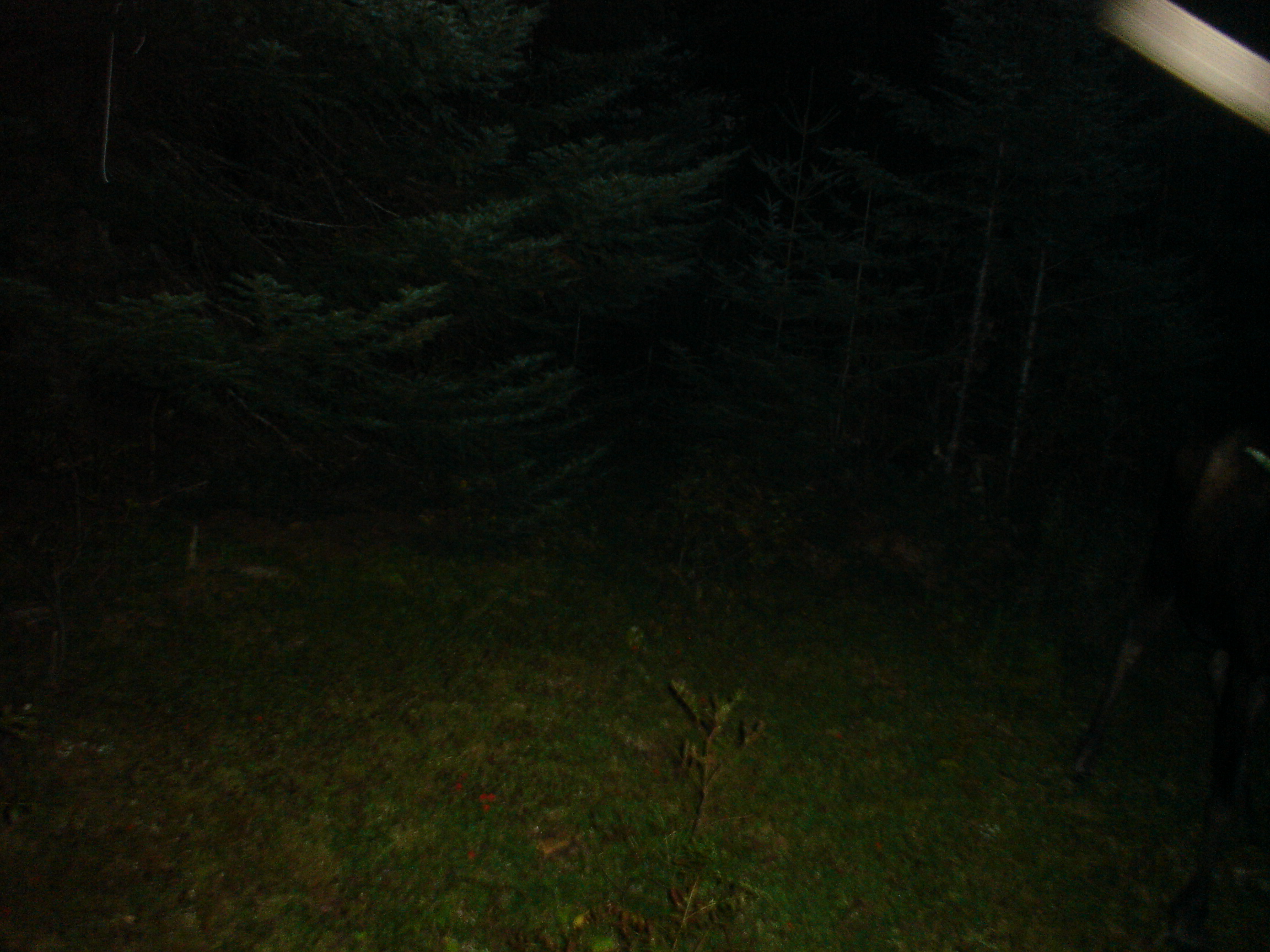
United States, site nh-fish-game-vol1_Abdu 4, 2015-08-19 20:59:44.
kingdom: Animalia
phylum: Chordata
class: Mammalia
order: Artiodactyla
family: Cervidae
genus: Alces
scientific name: Alces alces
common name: moose